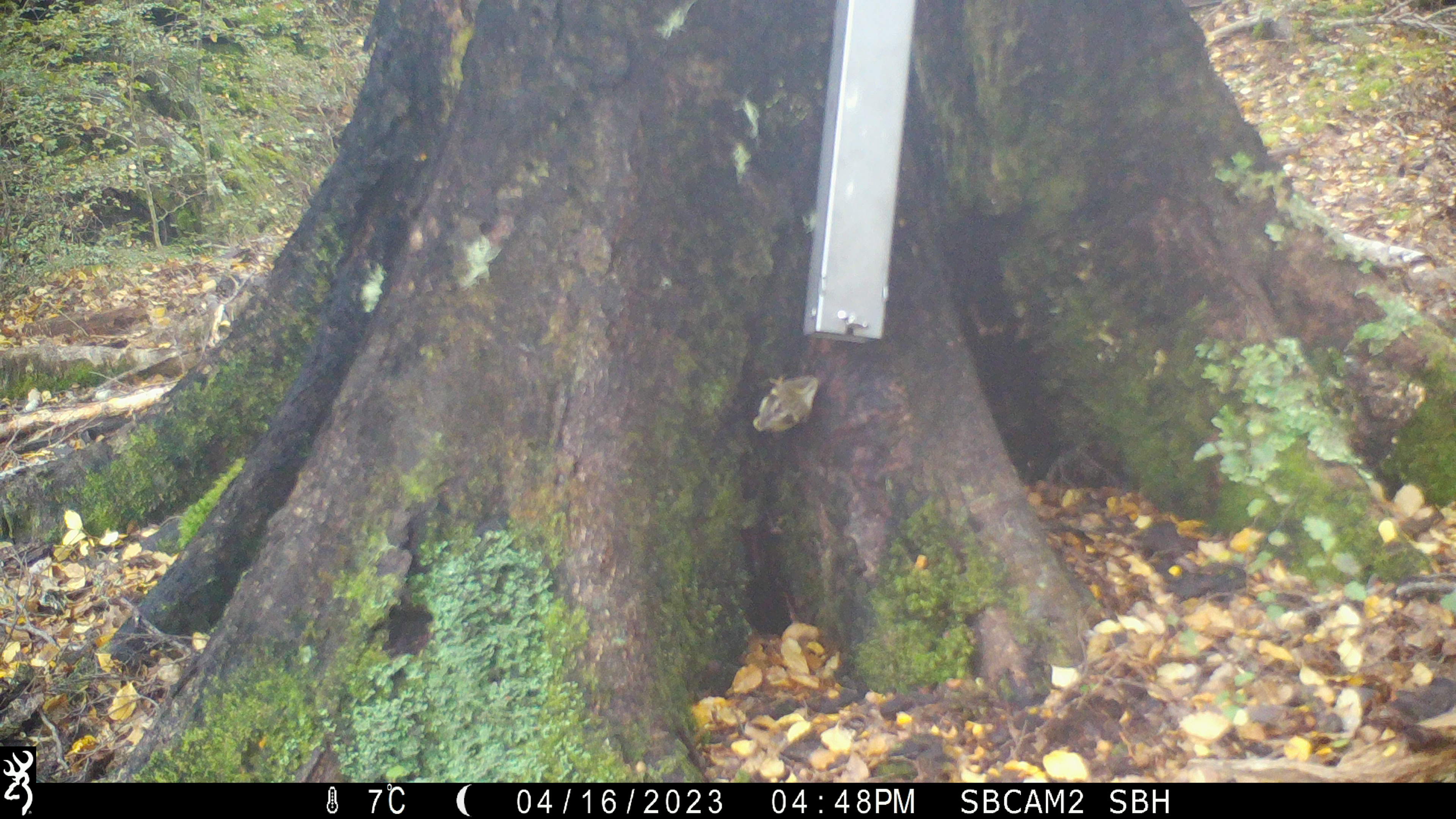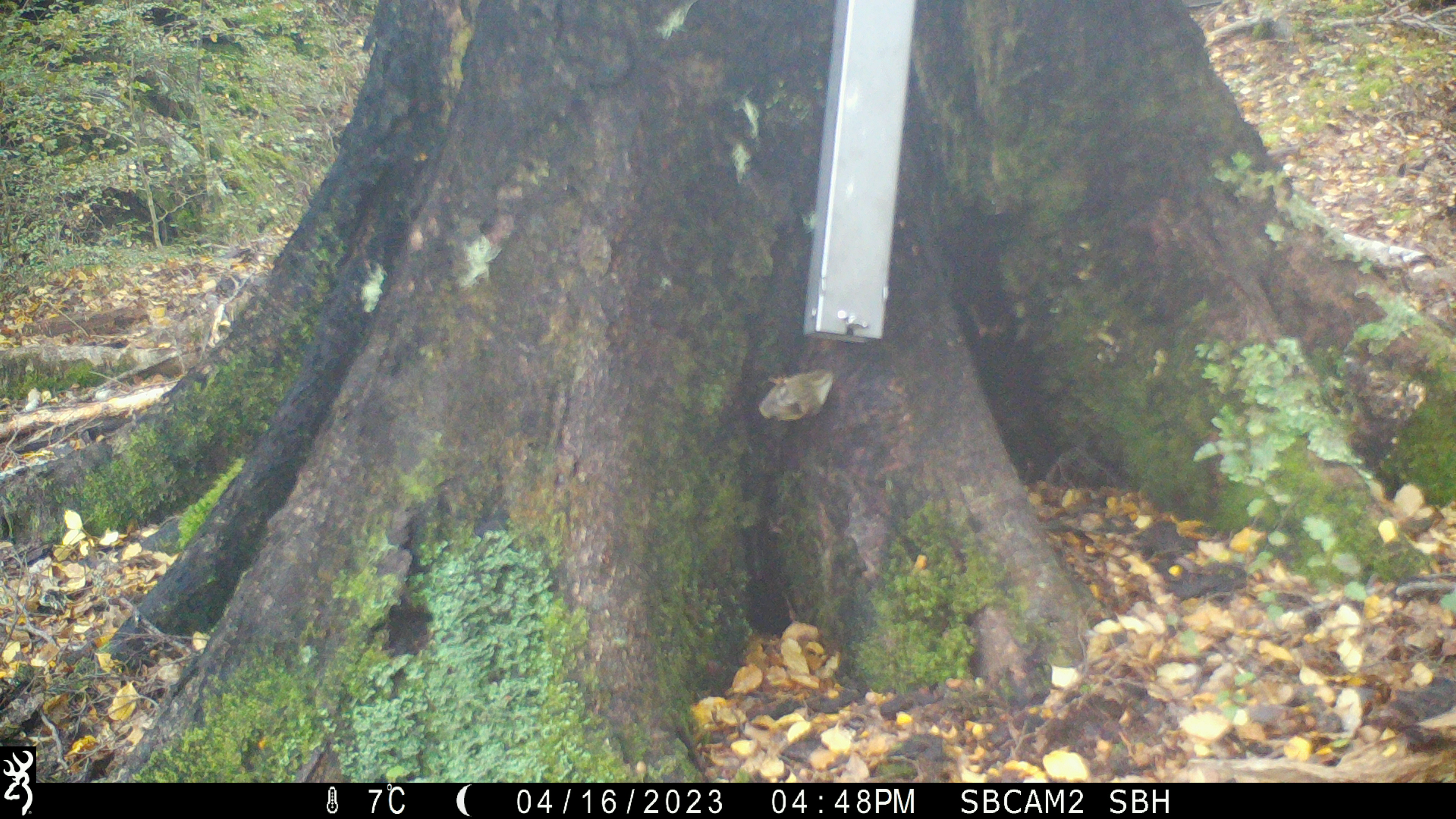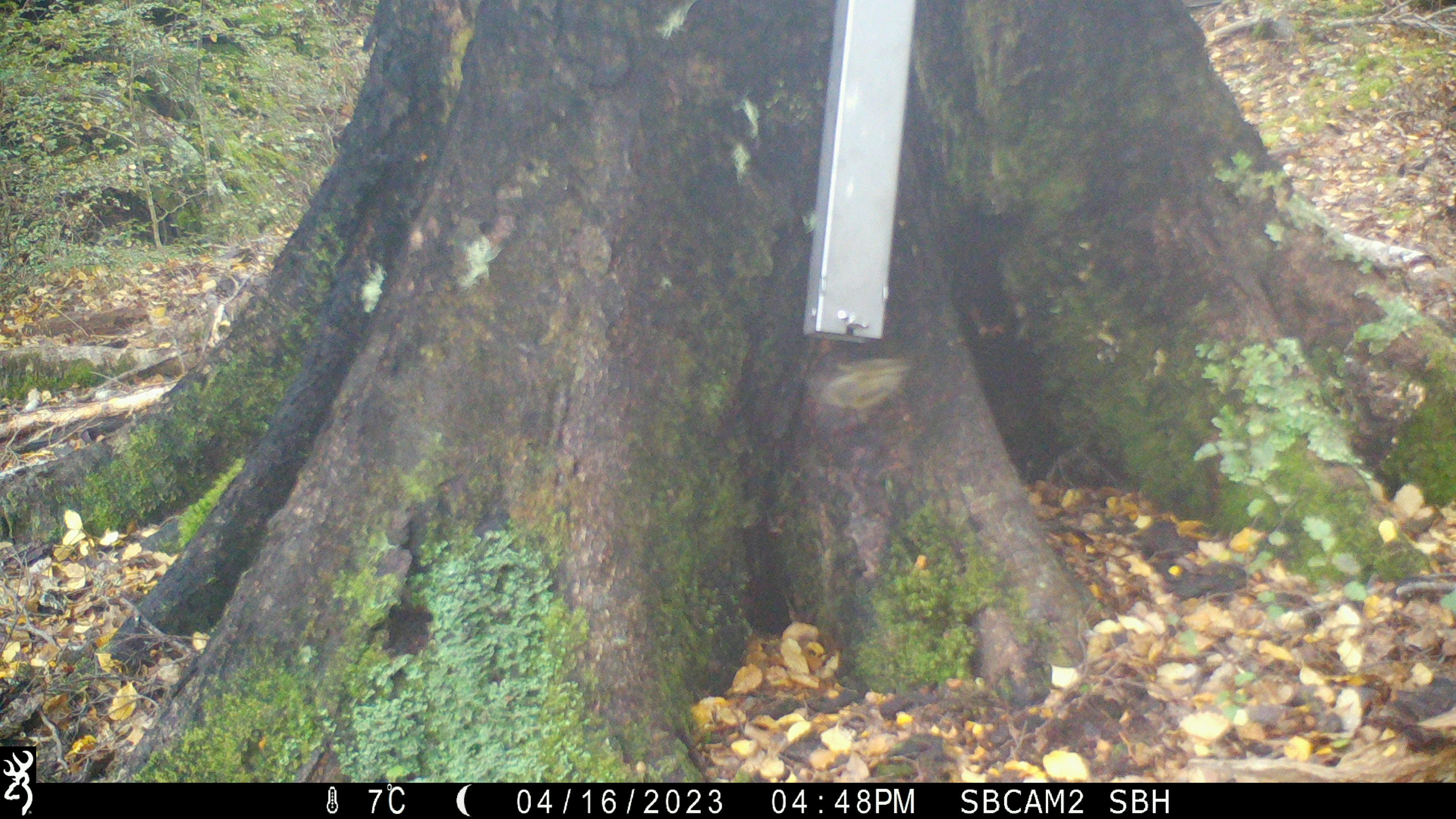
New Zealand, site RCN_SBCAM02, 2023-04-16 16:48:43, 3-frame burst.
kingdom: Animalia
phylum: Chordata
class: Aves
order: Passeriformes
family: Acanthisittidae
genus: Acanthisitta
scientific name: Acanthisitta chloris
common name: rifleman